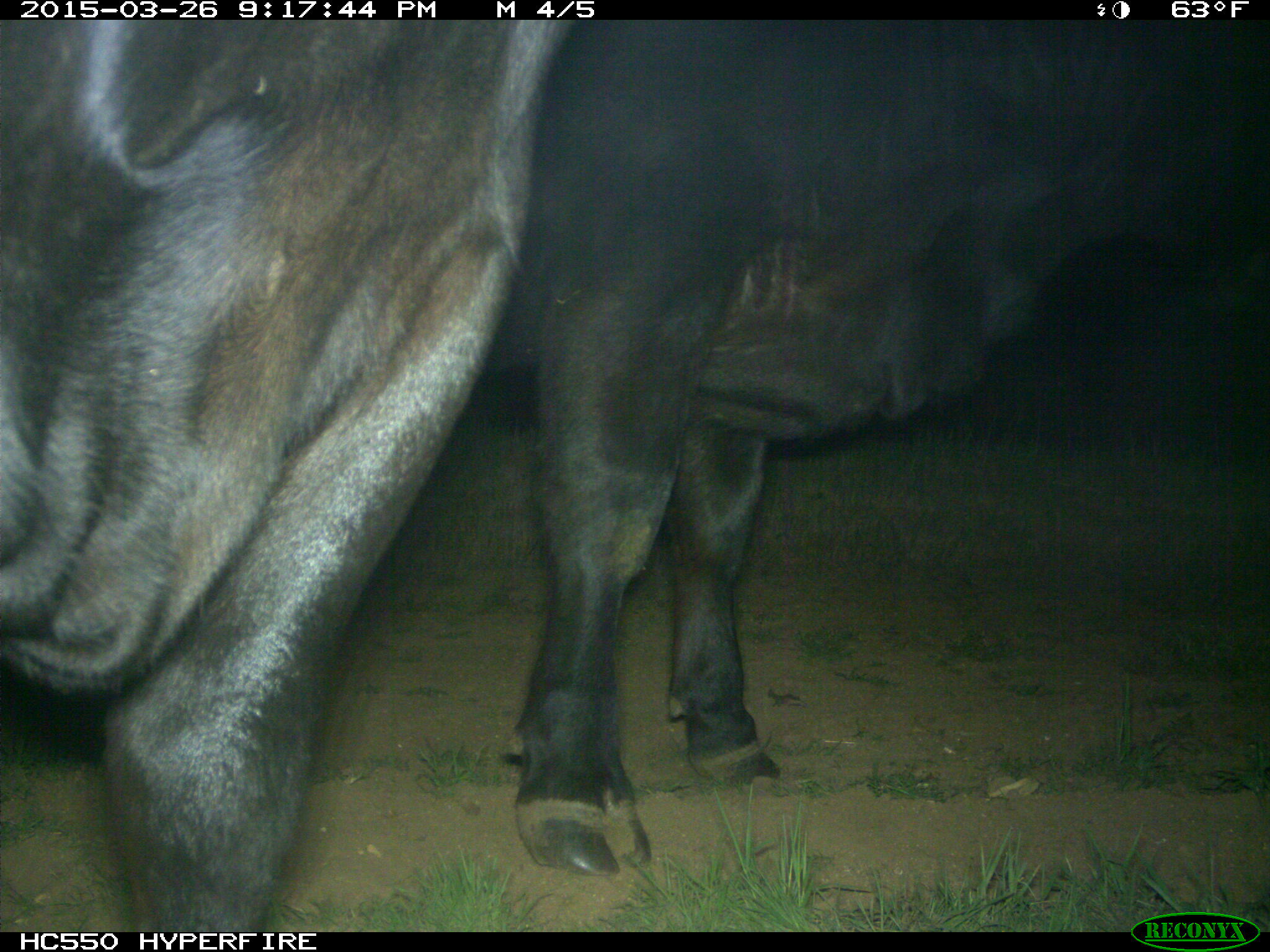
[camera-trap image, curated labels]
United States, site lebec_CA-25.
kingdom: Animalia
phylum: Chordata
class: Mammalia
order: Artiodactyla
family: Bovidae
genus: Bos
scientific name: Bos taurus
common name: domestic cow